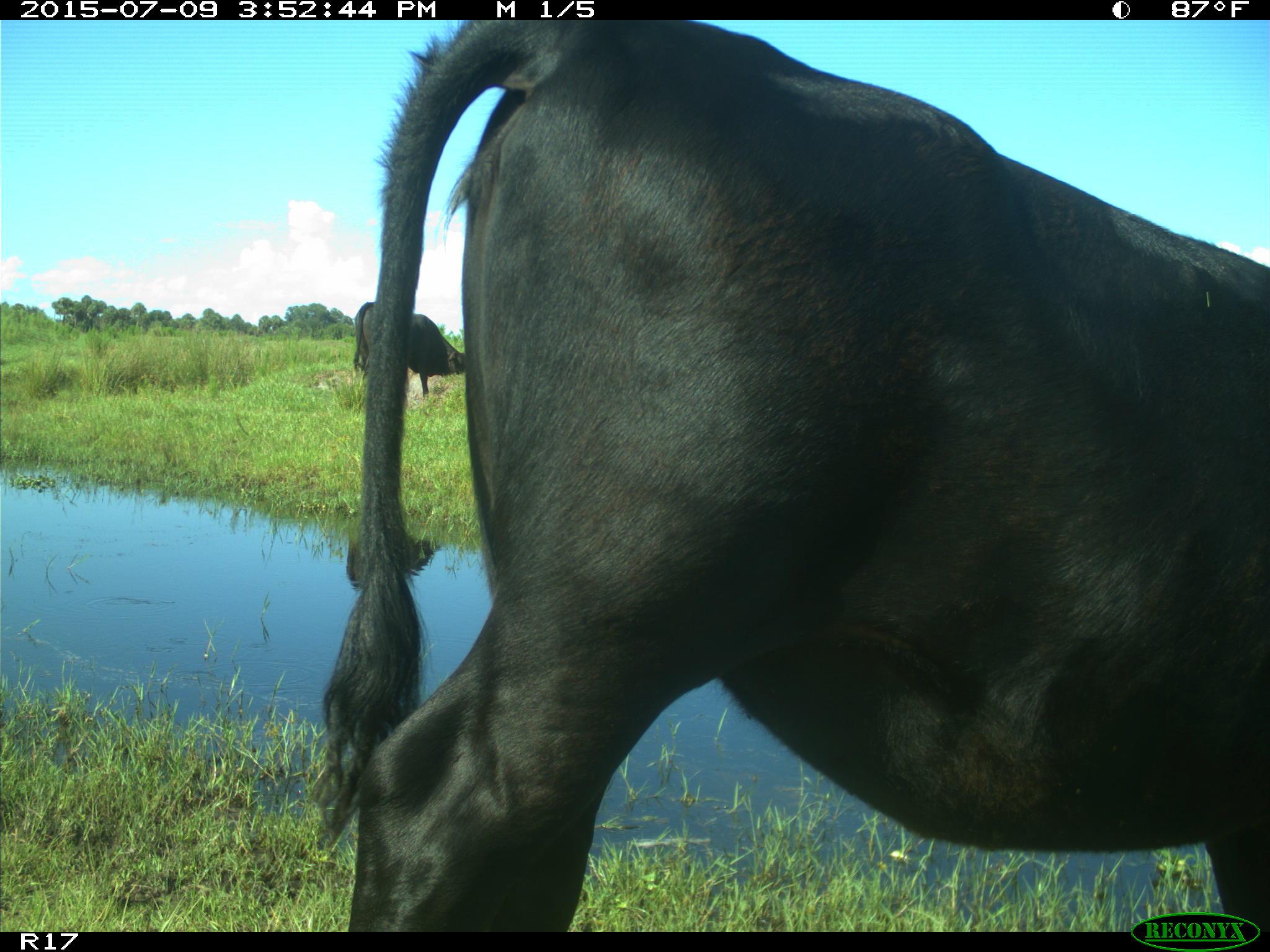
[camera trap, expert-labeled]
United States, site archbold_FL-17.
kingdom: Animalia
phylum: Chordata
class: Mammalia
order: Artiodactyla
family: Bovidae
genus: Bos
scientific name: Bos taurus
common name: domestic cow